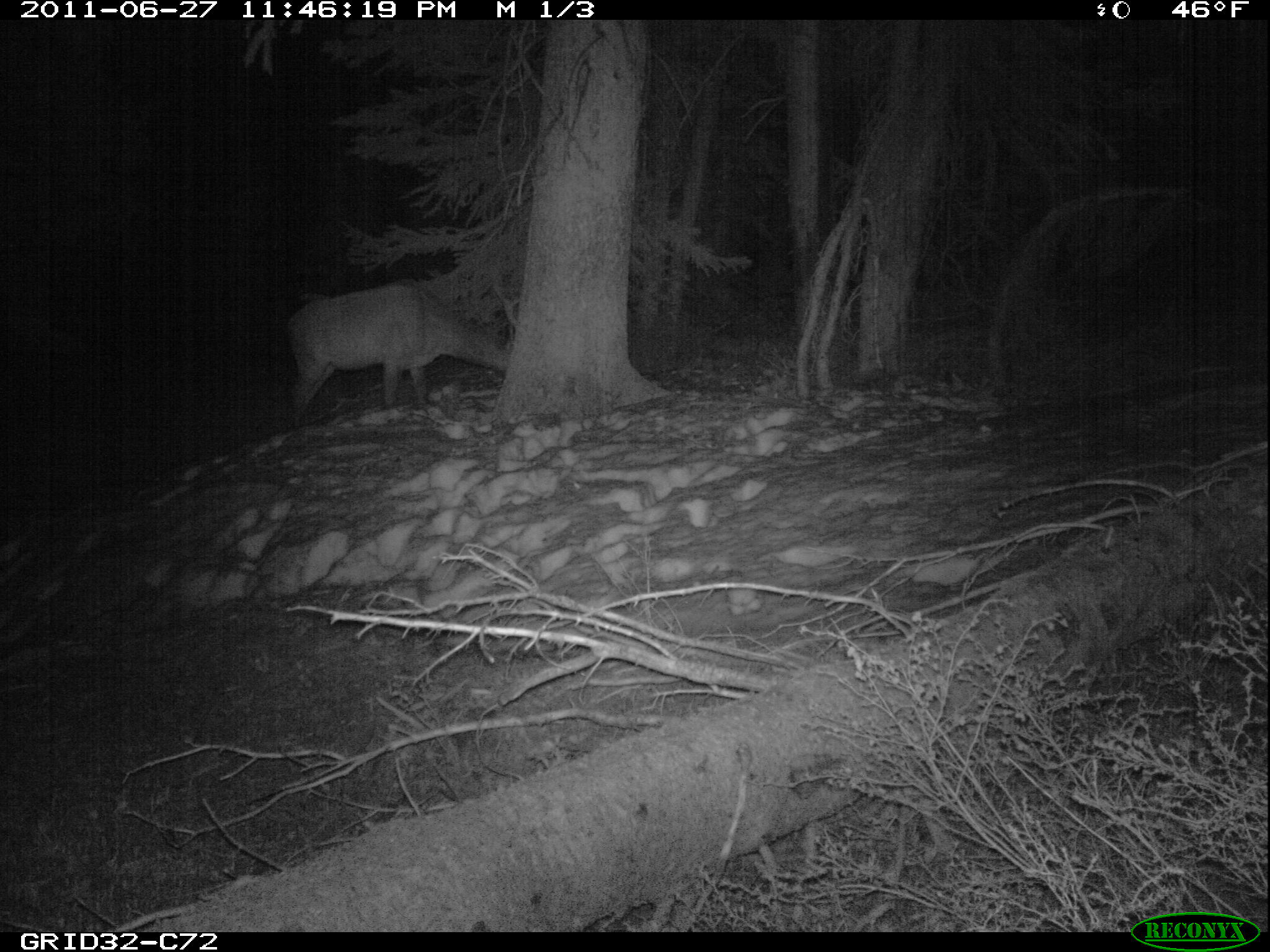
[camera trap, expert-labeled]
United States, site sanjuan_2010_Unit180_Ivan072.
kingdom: Animalia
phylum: Chordata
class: Mammalia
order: Artiodactyla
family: Cervidae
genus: Cervus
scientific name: Cervus elaphus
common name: red deer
Cervus elaphus (red deer).